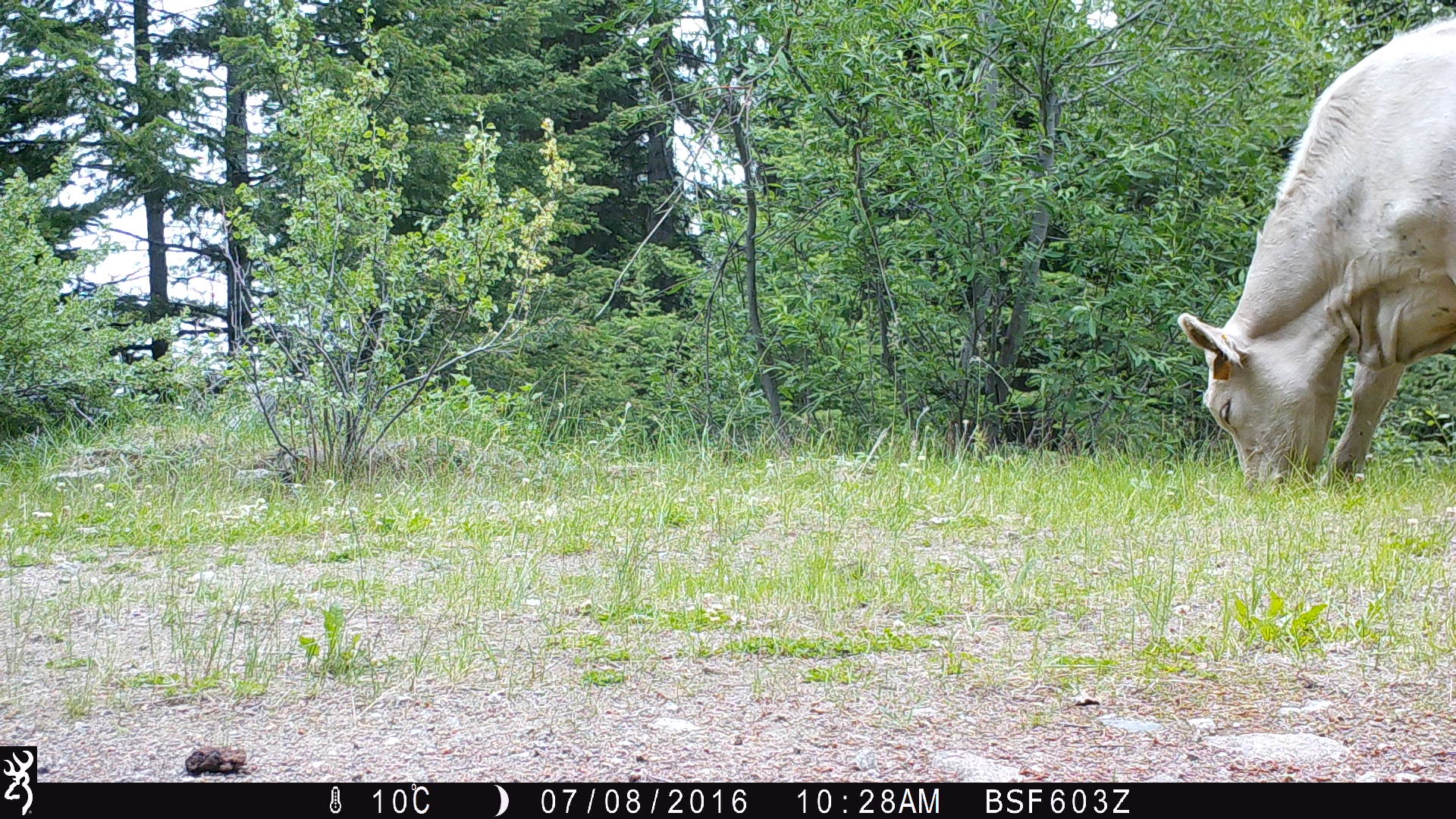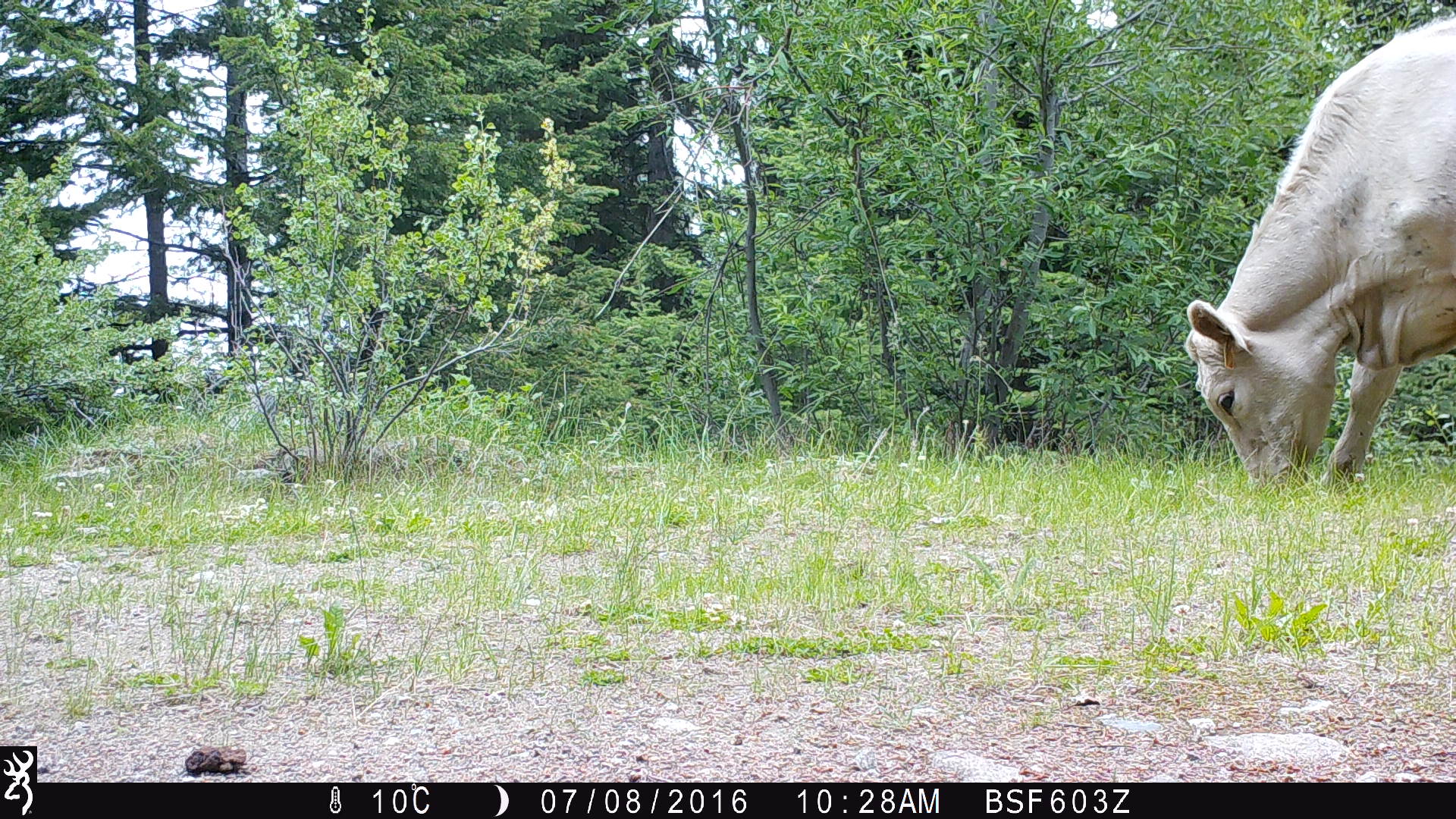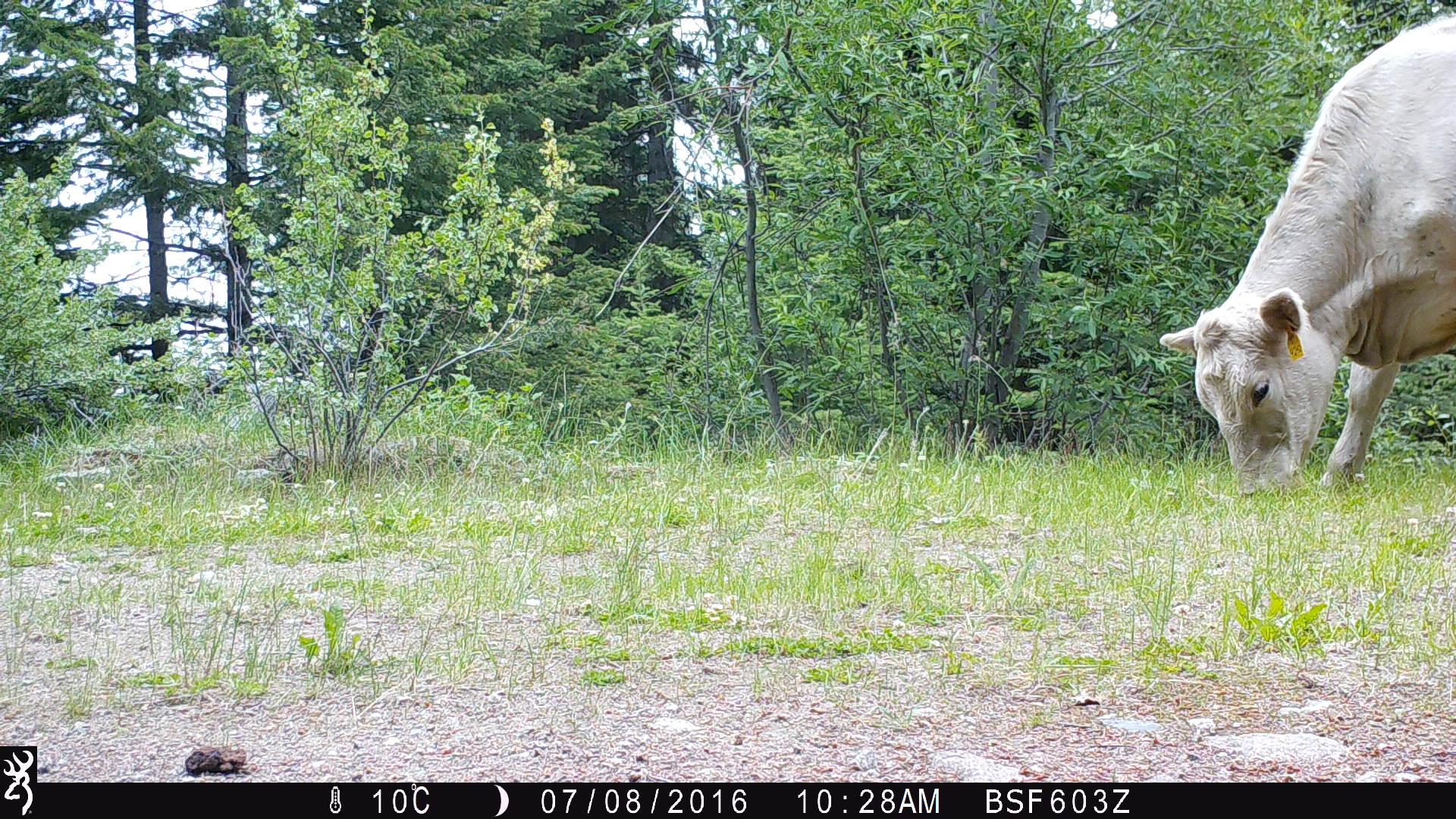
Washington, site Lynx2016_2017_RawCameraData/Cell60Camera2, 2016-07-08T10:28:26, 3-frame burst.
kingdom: Animalia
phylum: Chordata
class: Mammalia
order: Artiodactyla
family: Bovidae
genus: Bos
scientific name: Bos taurus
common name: domestic cattle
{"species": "domestic cattle (Bos taurus)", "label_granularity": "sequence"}